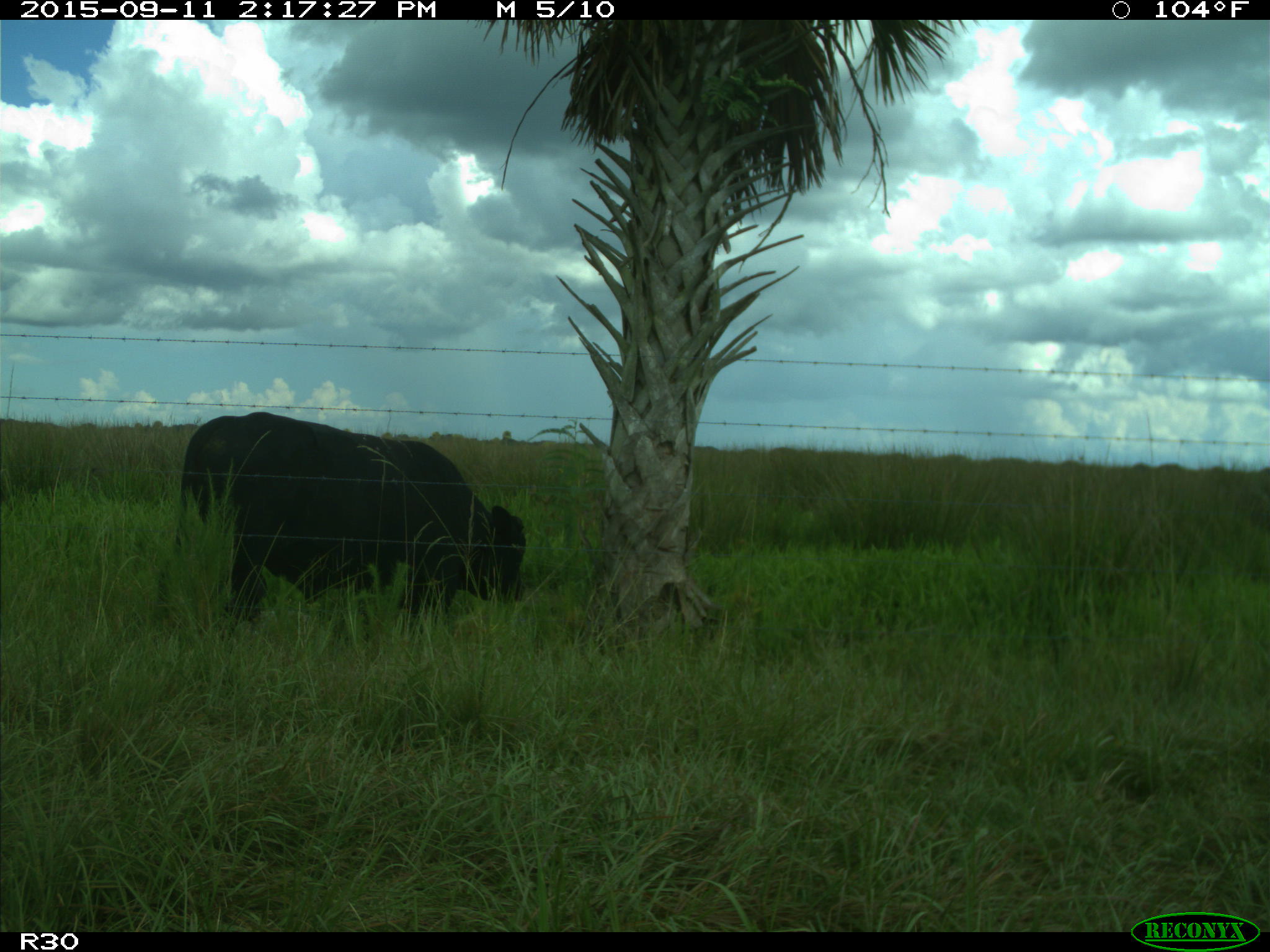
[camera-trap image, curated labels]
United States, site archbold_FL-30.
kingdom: Animalia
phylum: Chordata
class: Mammalia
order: Artiodactyla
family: Bovidae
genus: Bos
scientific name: Bos taurus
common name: domestic cow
Bos taurus (domestic cow).